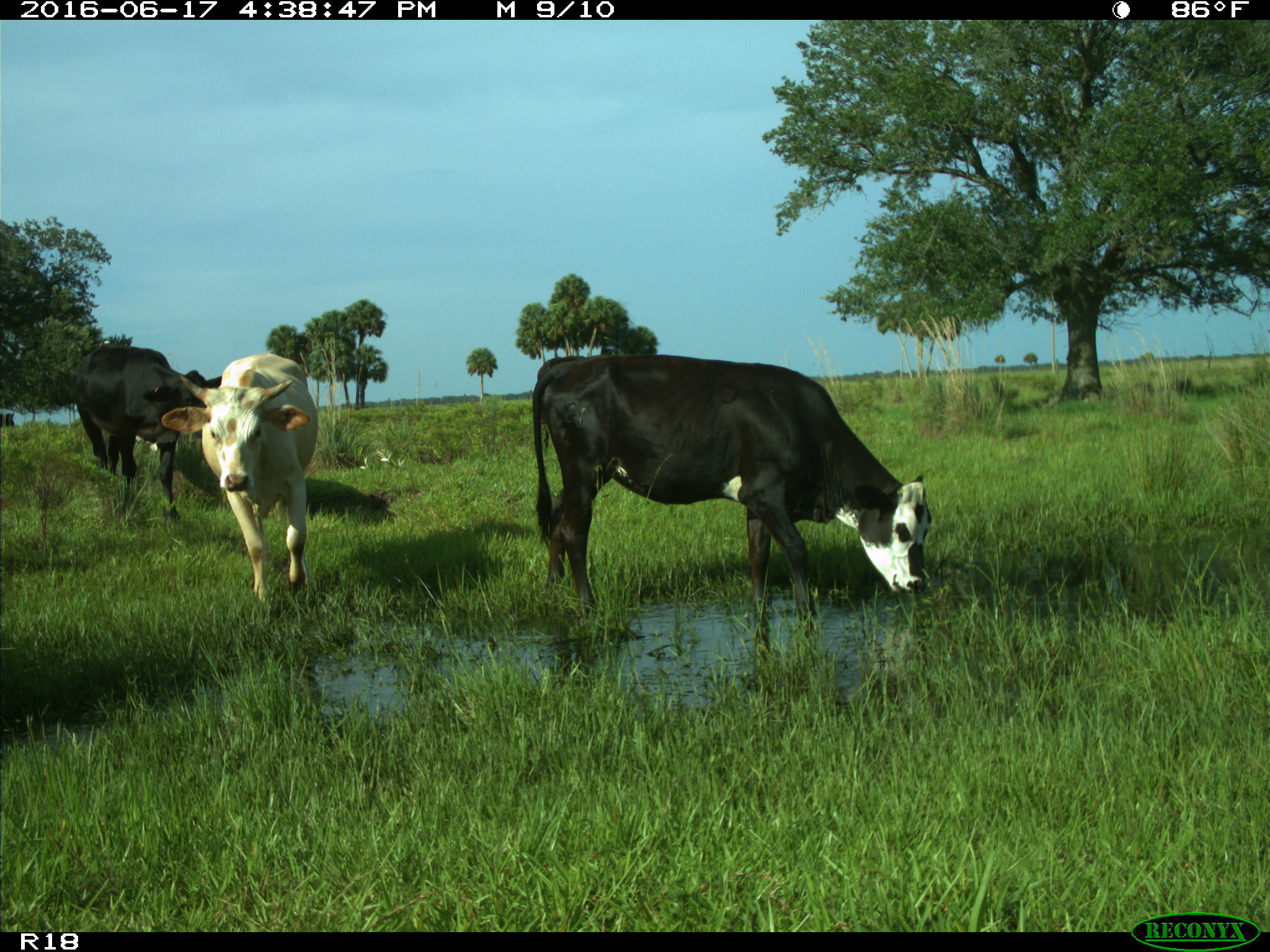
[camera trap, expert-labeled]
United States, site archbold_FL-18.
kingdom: Animalia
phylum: Chordata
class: Mammalia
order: Artiodactyla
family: Bovidae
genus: Bos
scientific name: Bos taurus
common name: domestic cow